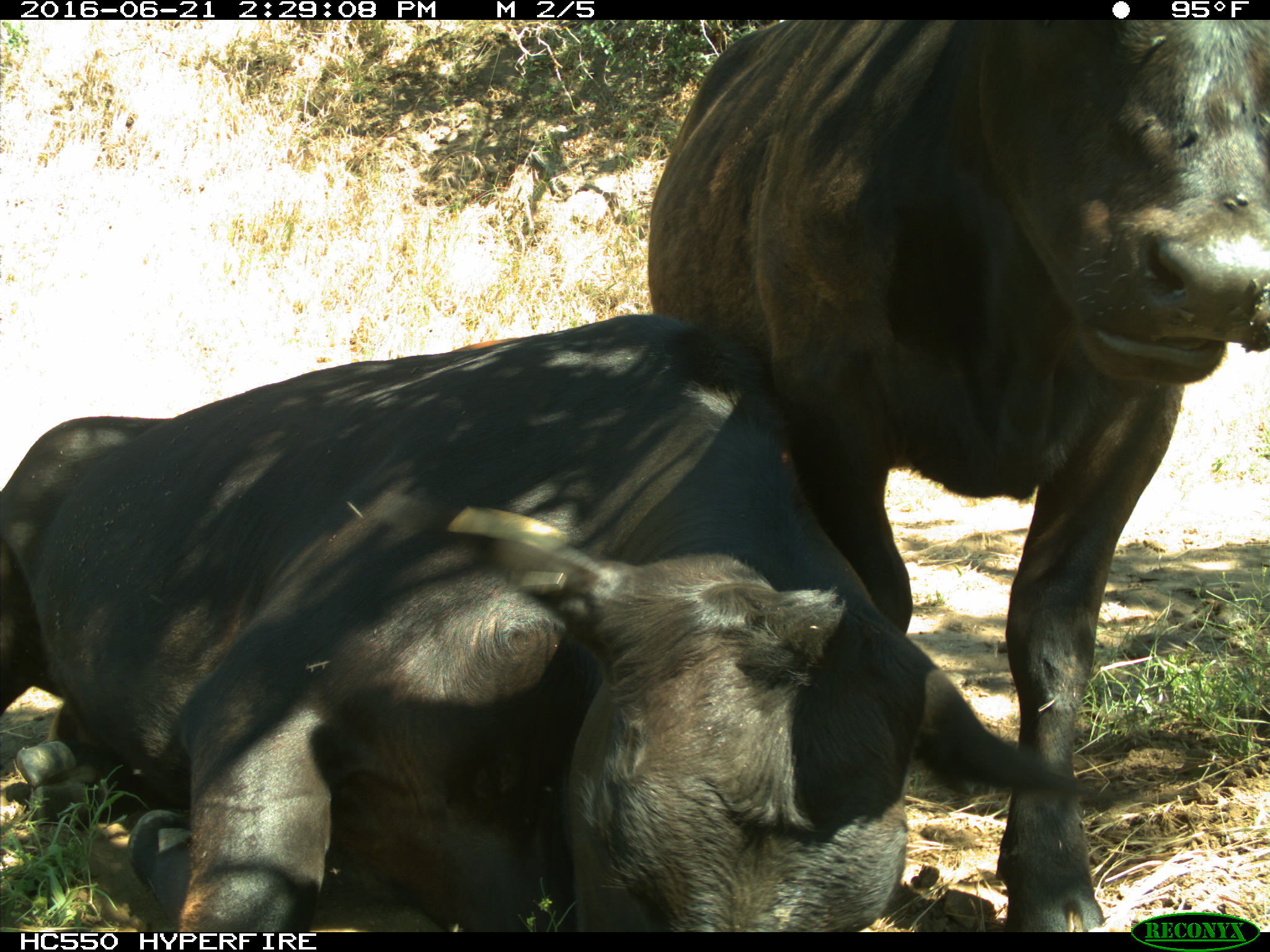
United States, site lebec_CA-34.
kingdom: Animalia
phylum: Chordata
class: Mammalia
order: Artiodactyla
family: Bovidae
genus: Bos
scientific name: Bos taurus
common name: domestic cow